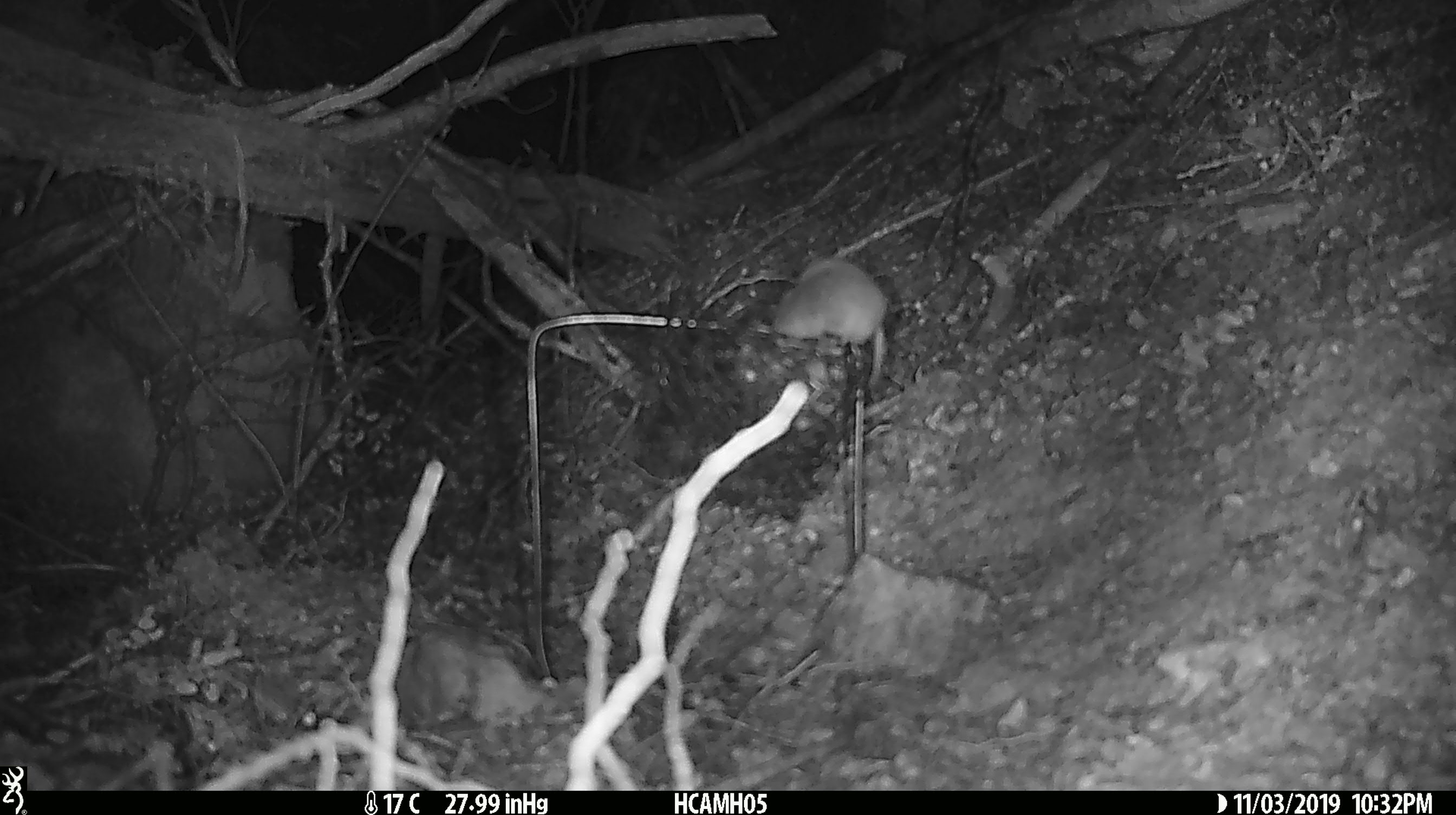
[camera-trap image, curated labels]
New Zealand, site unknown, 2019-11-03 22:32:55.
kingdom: Animalia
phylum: Chordata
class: Mammalia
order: Rodentia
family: Muridae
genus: Mus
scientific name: Mus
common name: mouse